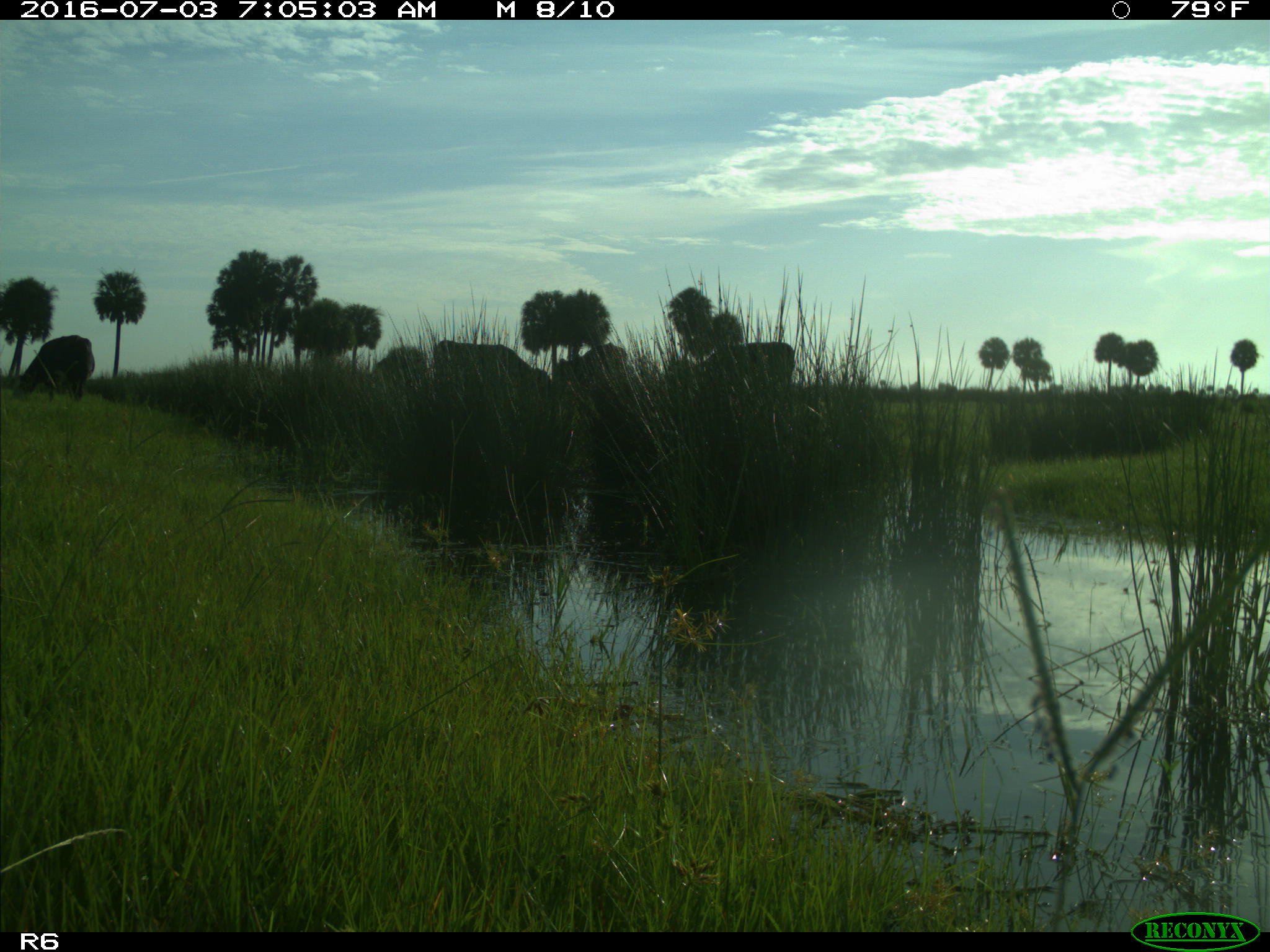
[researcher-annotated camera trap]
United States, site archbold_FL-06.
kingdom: Animalia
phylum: Chordata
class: Mammalia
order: Artiodactyla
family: Bovidae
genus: Bos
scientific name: Bos taurus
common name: domestic cow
Bos taurus (domestic cow).